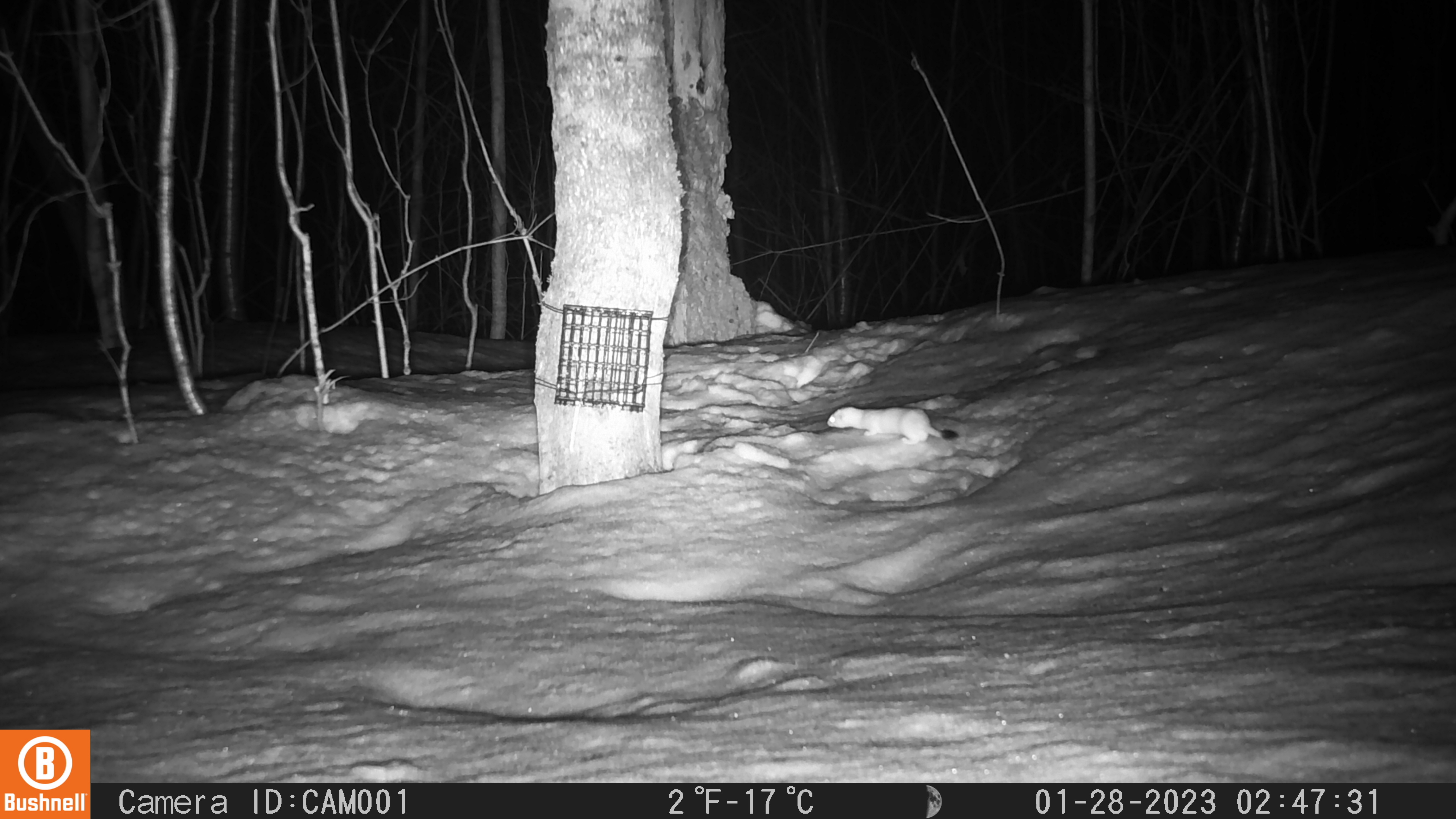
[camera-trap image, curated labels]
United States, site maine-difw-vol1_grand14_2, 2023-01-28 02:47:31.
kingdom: Animalia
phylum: Chordata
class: Mammalia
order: Carnivora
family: Mustelidae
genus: Mustela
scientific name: Mustela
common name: weasel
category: weasel sp.